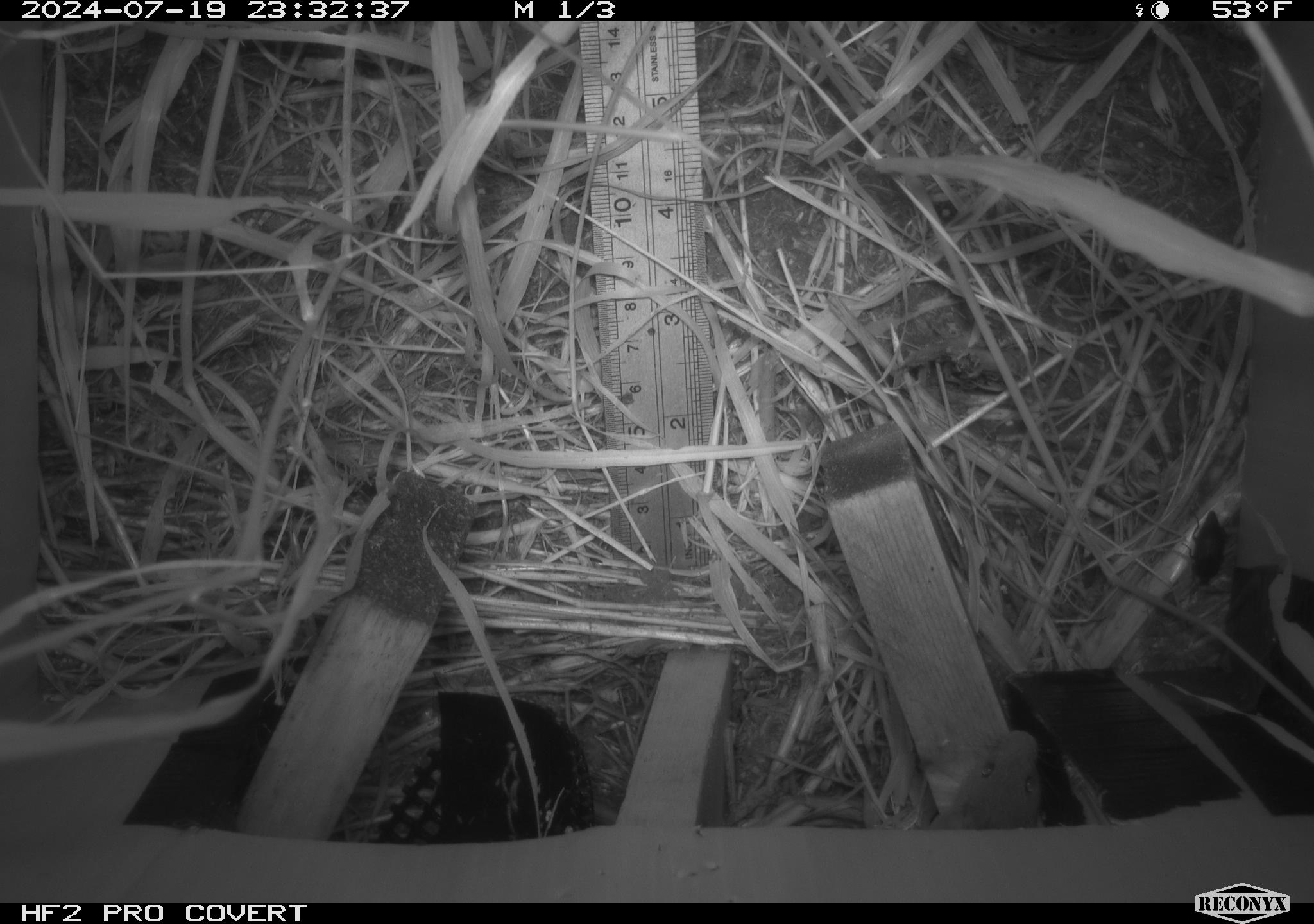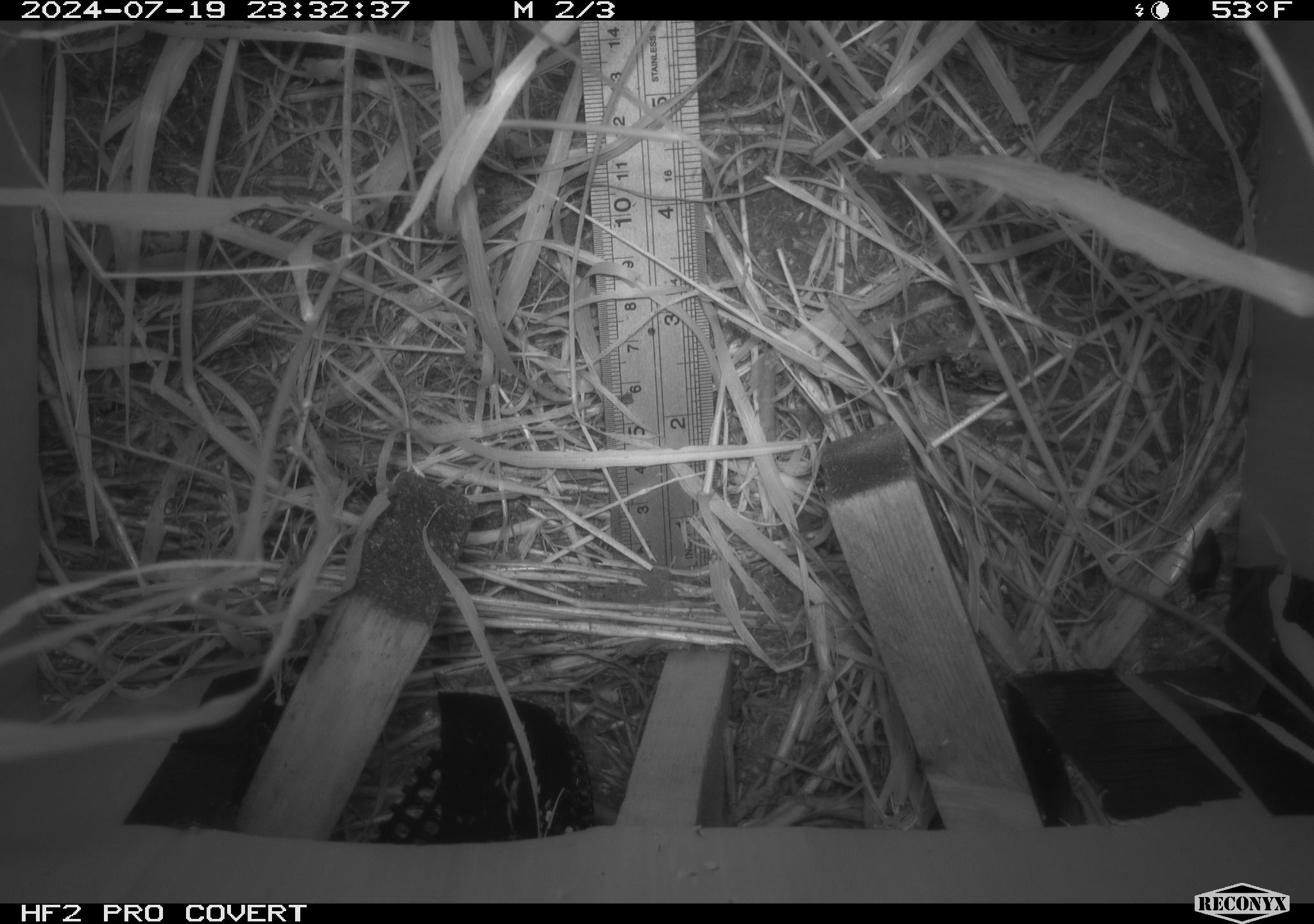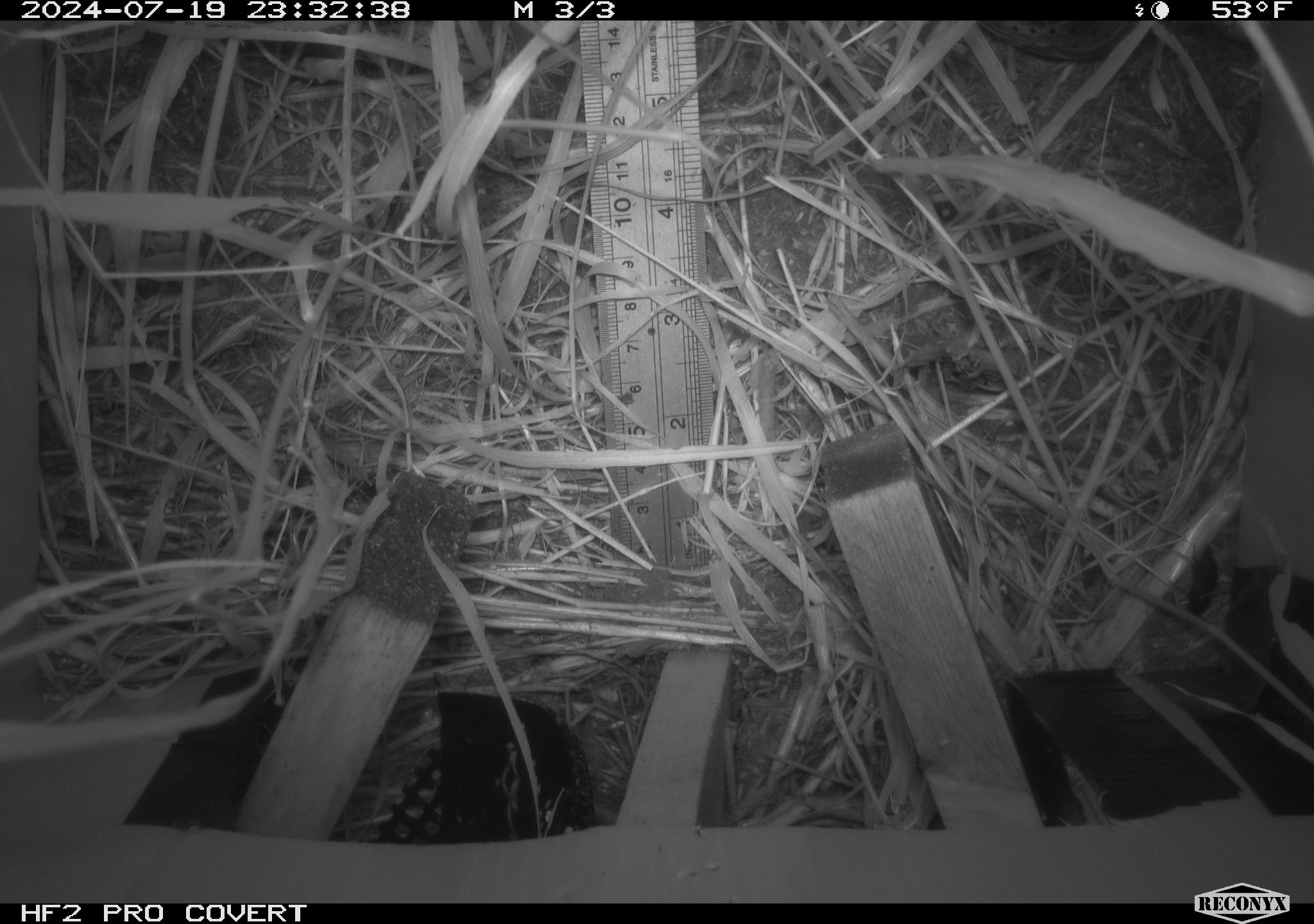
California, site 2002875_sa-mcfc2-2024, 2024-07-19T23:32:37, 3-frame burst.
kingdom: Animalia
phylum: Chordata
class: Mammalia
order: Rodentia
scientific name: Rodentia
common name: rodent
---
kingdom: Animalia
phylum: Arthropoda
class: Insecta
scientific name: Insecta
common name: insect